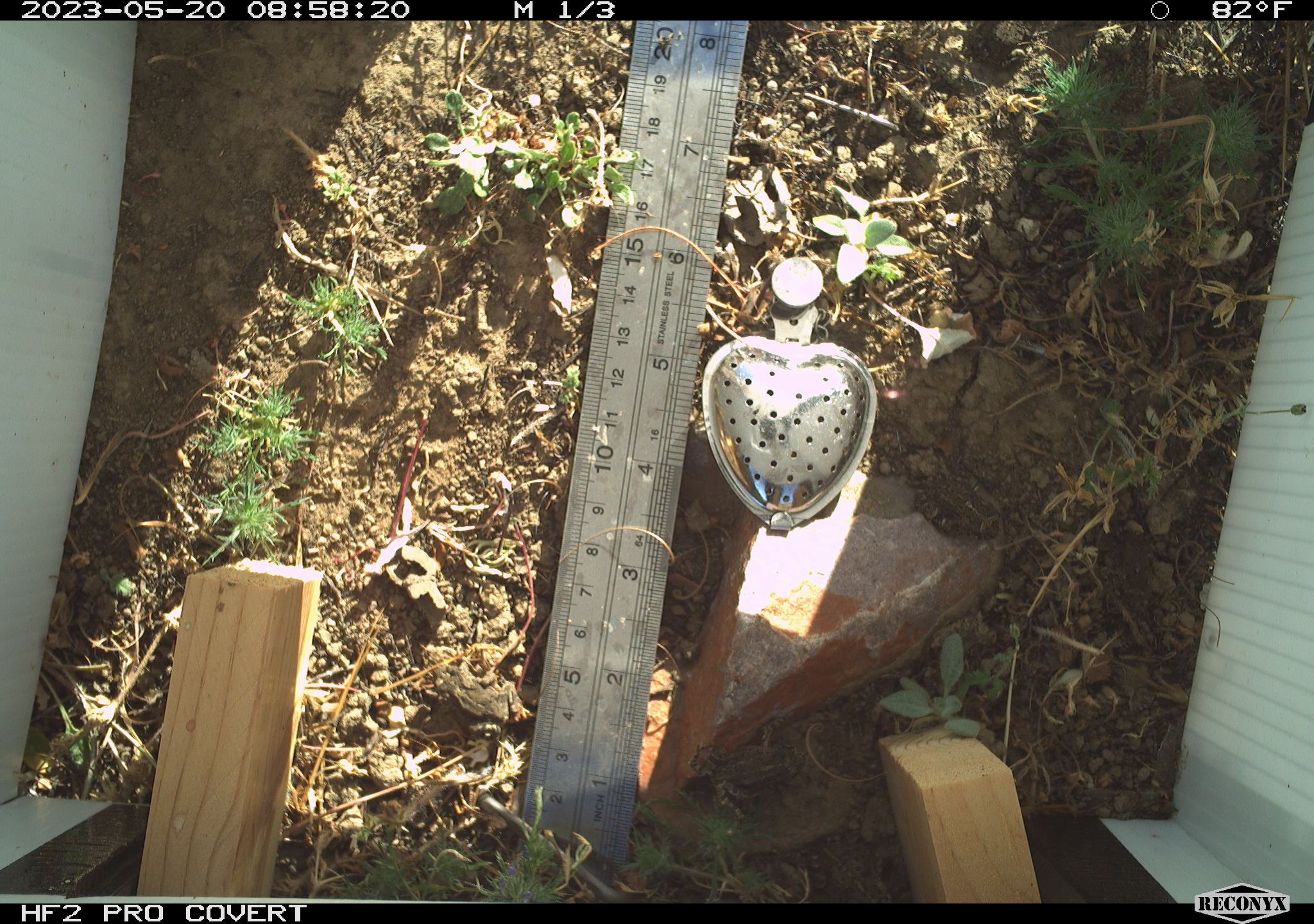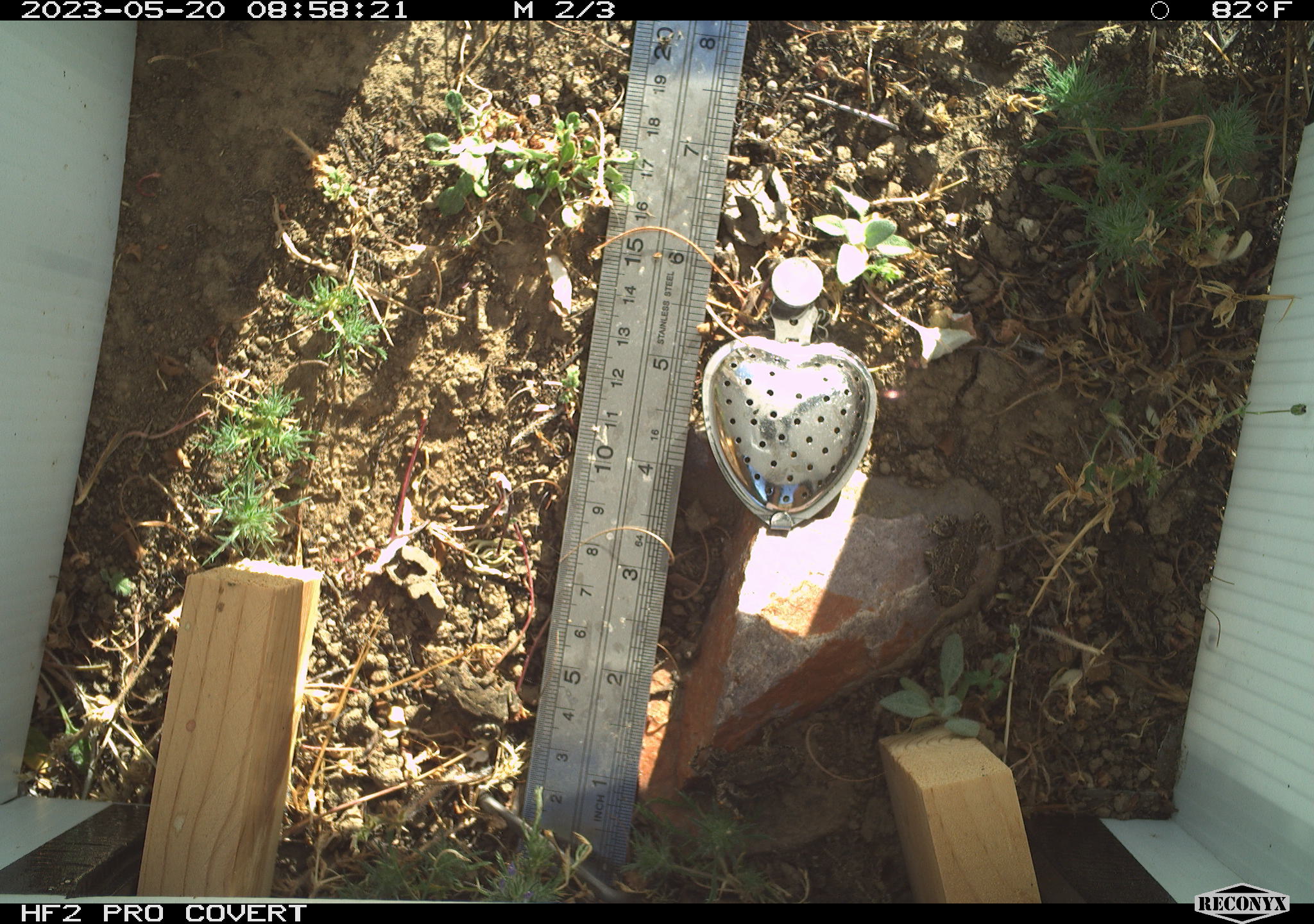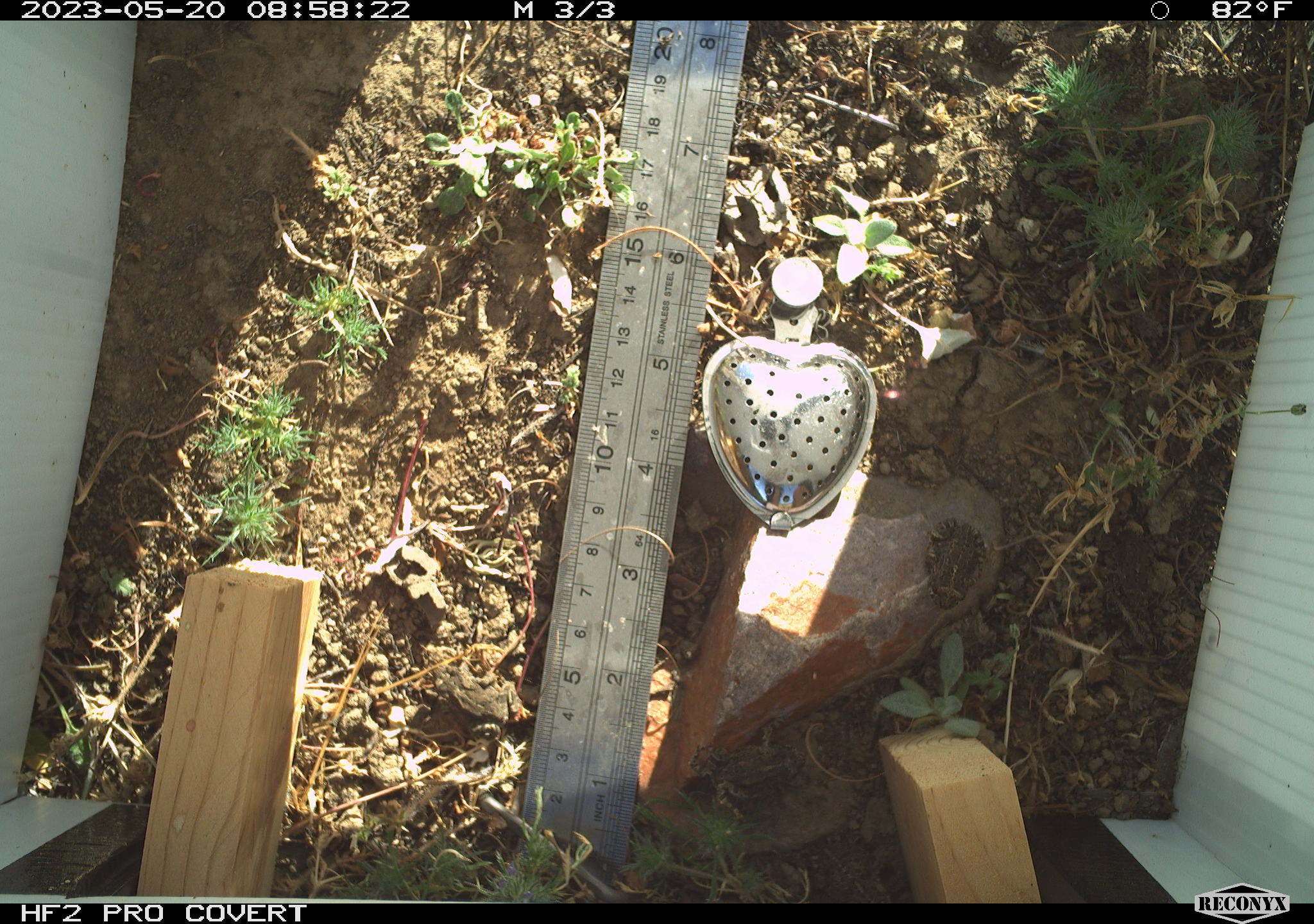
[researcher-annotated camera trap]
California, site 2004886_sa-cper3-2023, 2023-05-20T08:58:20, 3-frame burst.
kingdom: Animalia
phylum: Chordata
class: Amphibia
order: Anura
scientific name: Anura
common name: frogs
Frogs (Anura).